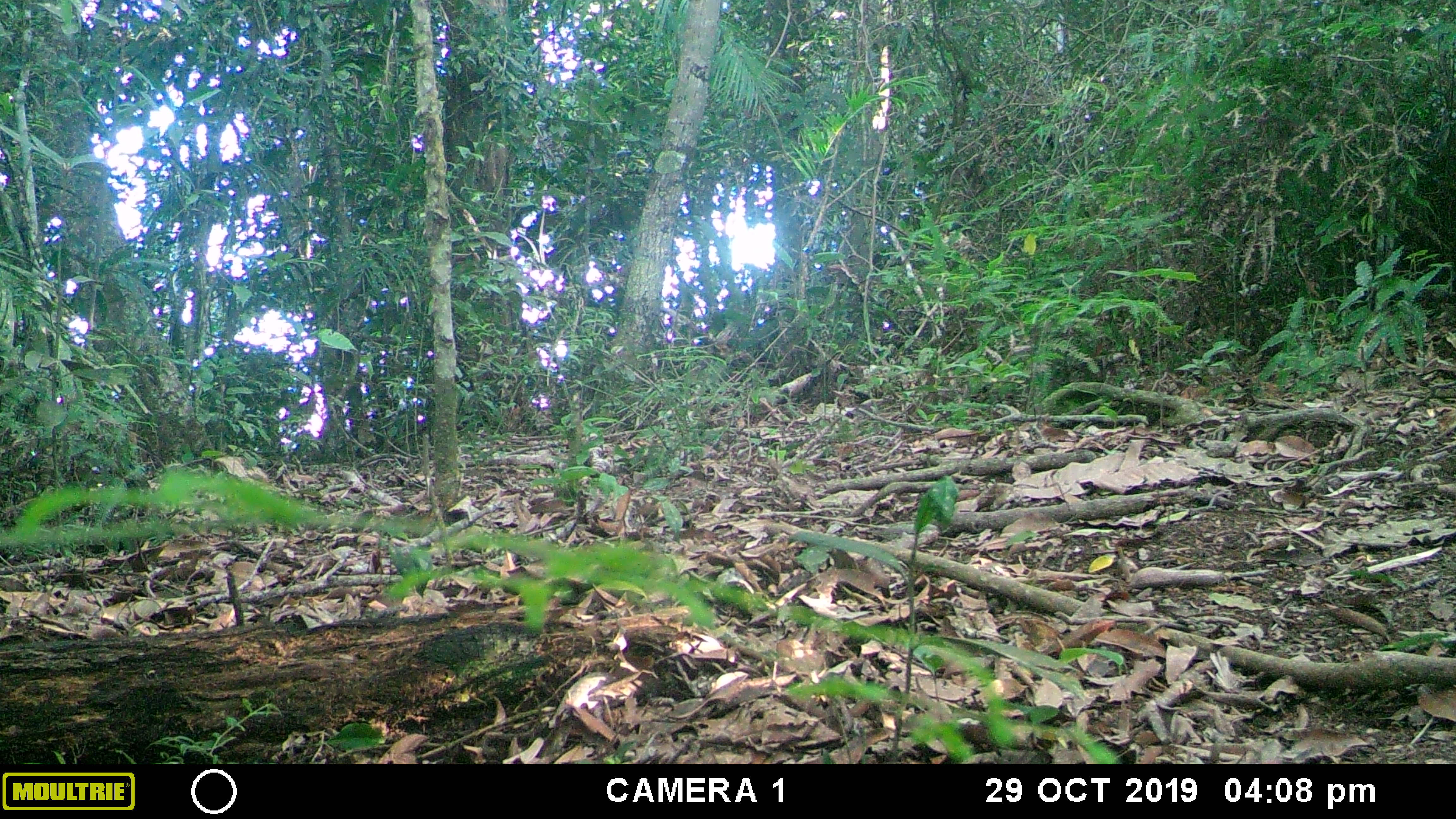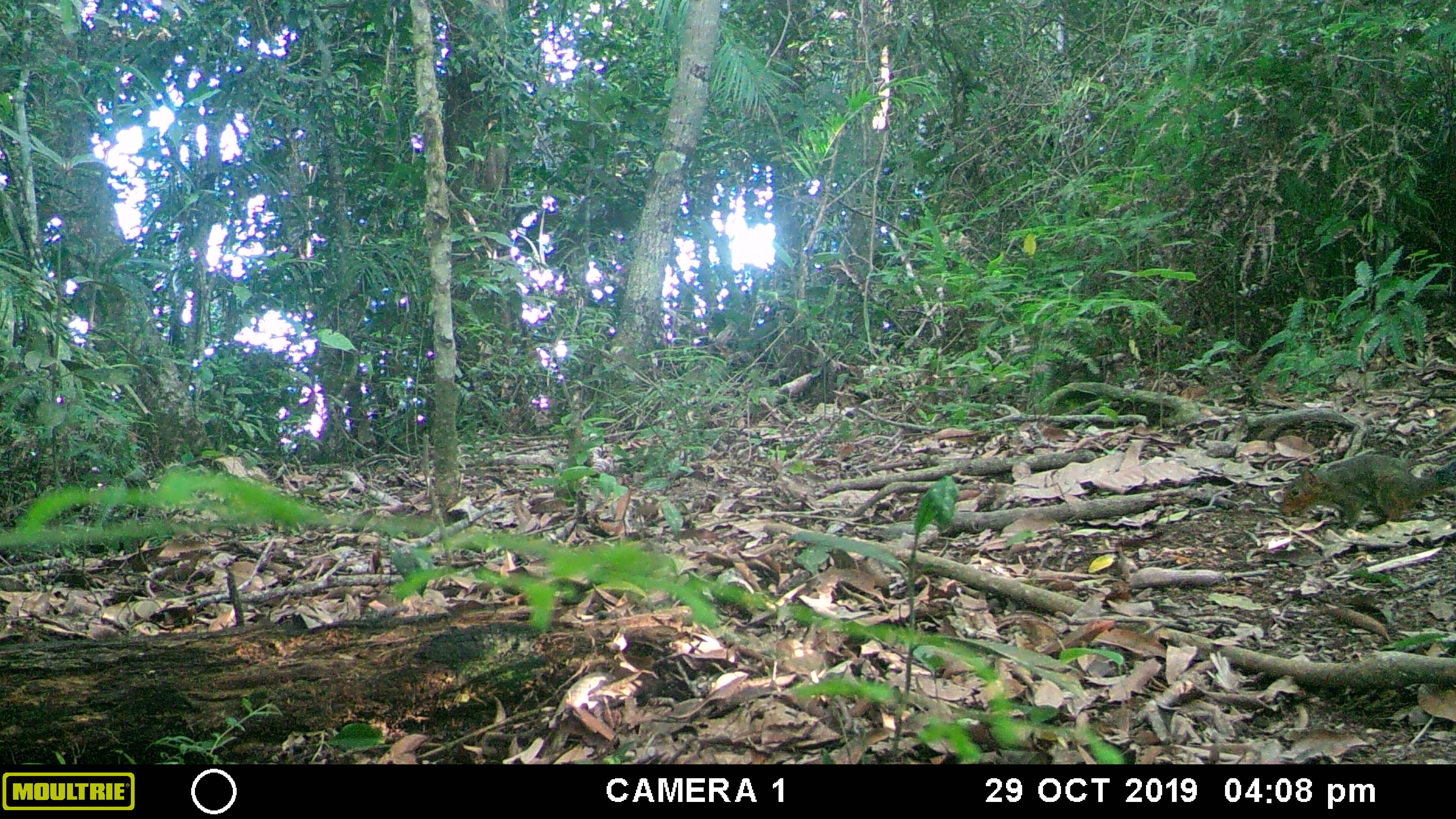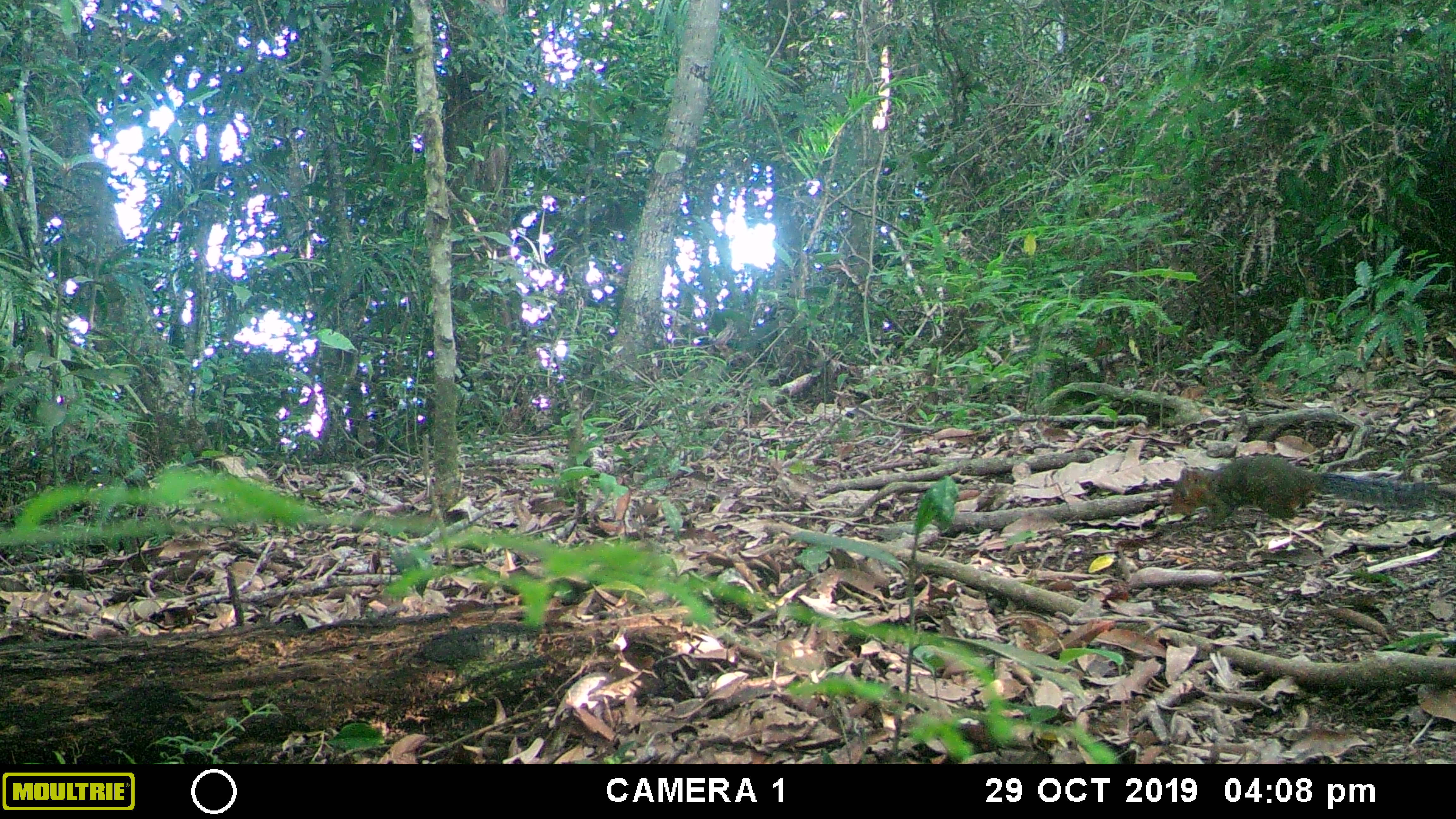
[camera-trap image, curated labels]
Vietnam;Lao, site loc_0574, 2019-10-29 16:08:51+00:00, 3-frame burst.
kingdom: Animalia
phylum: Chordata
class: Mammalia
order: Rodentia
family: Sciuridae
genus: Dremomys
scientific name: Dremomys rufigenis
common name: red-cheeked squirrel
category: red cheeked squirrel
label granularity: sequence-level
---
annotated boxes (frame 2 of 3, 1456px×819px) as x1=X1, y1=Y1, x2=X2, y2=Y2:
red cheeked squirrel: x1=1277, y1=452, x2=1455, y2=530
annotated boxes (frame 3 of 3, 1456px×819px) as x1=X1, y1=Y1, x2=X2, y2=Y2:
red cheeked squirrel: x1=1165, y1=454, x2=1449, y2=533